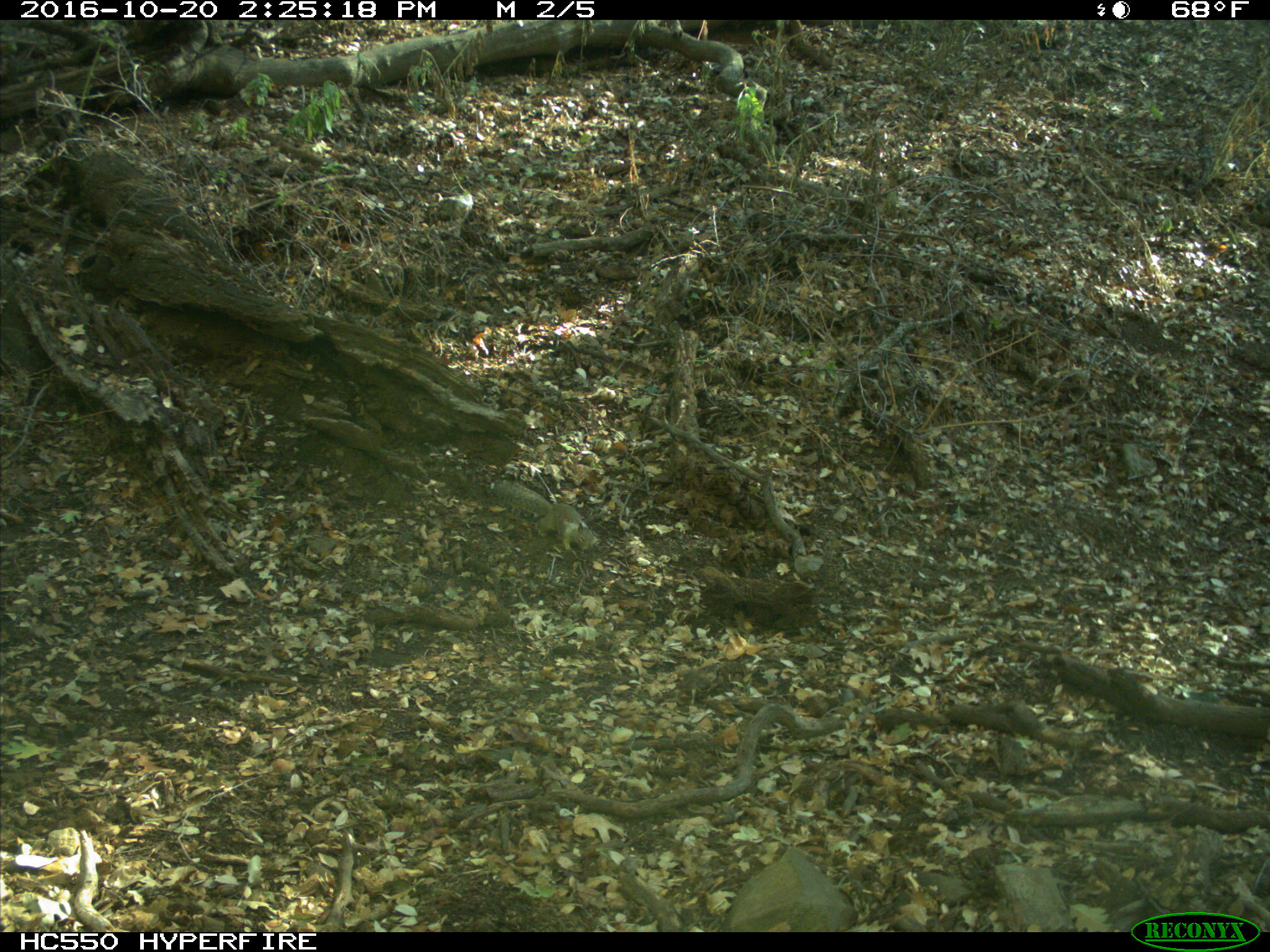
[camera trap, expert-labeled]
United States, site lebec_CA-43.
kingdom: Animalia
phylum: Chordata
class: Mammalia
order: Rodentia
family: Sciuridae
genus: Otospermophilus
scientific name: Otospermophilus beecheyi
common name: california ground squirrel